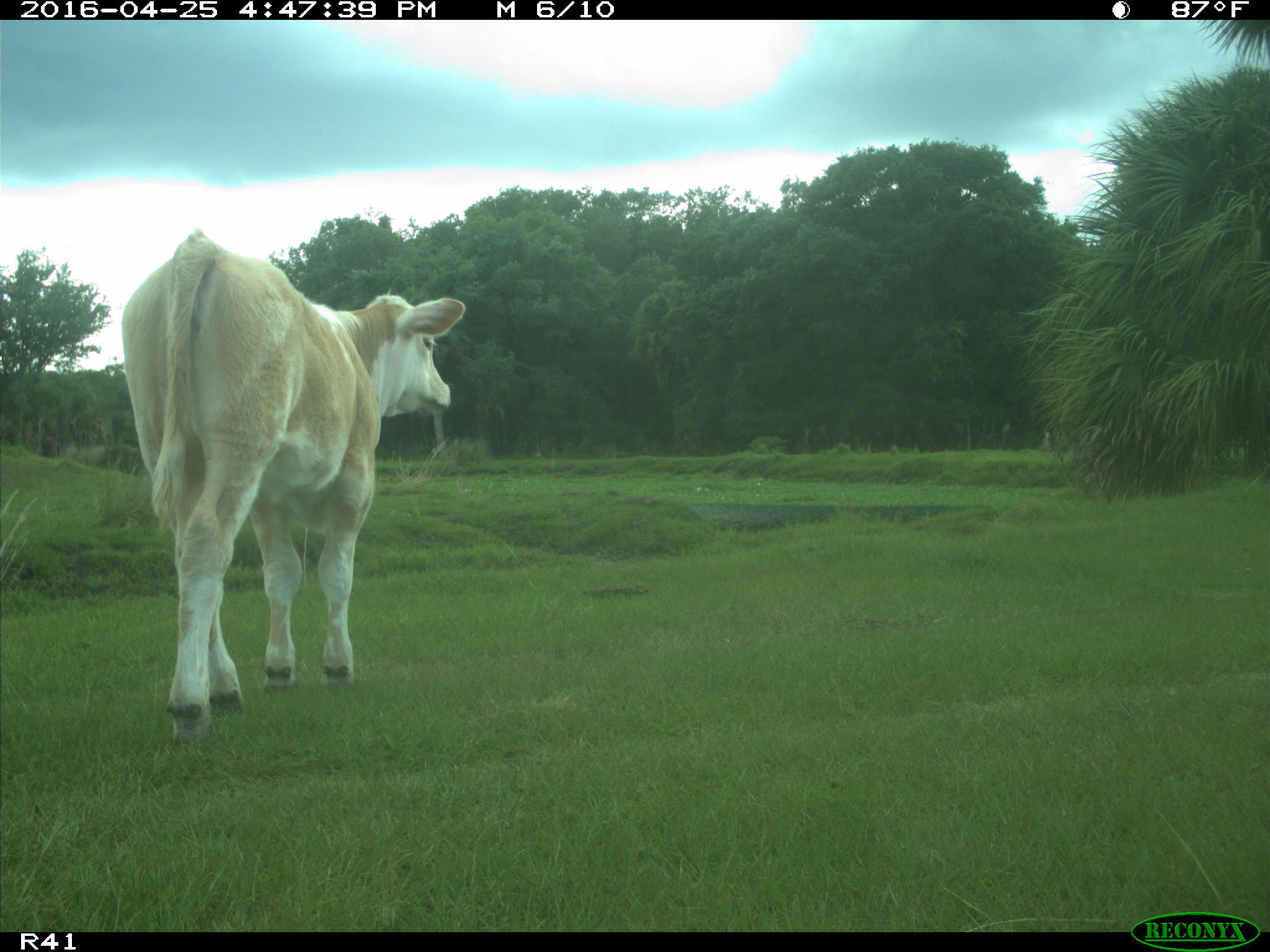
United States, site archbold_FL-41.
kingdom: Animalia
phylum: Chordata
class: Mammalia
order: Artiodactyla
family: Bovidae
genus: Bos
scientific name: Bos taurus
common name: domestic cow